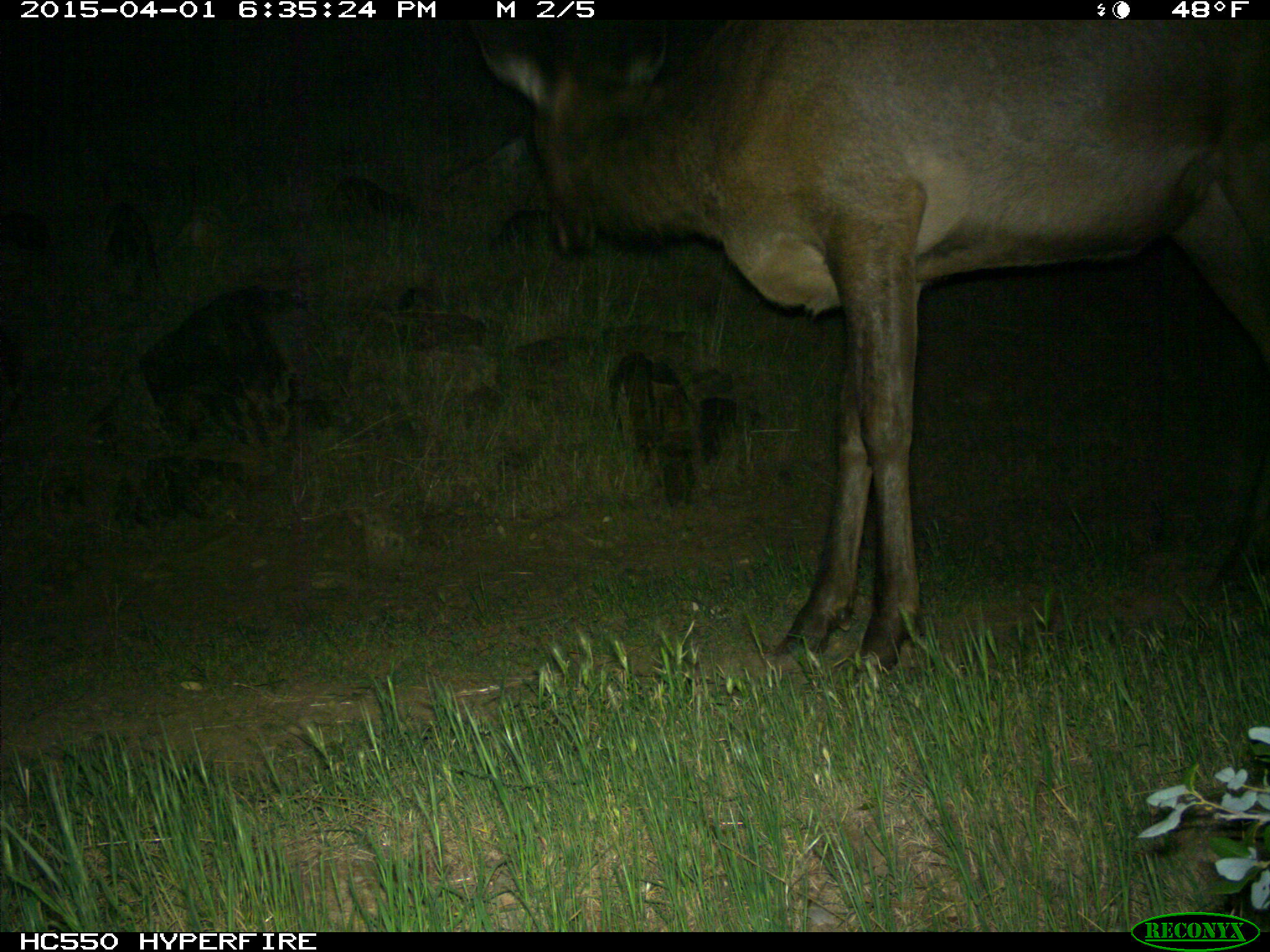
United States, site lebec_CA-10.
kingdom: Animalia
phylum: Chordata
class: Mammalia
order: Artiodactyla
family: Cervidae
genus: Cervus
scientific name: Cervus canadensis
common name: elk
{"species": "Cervus canadensis (elk)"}